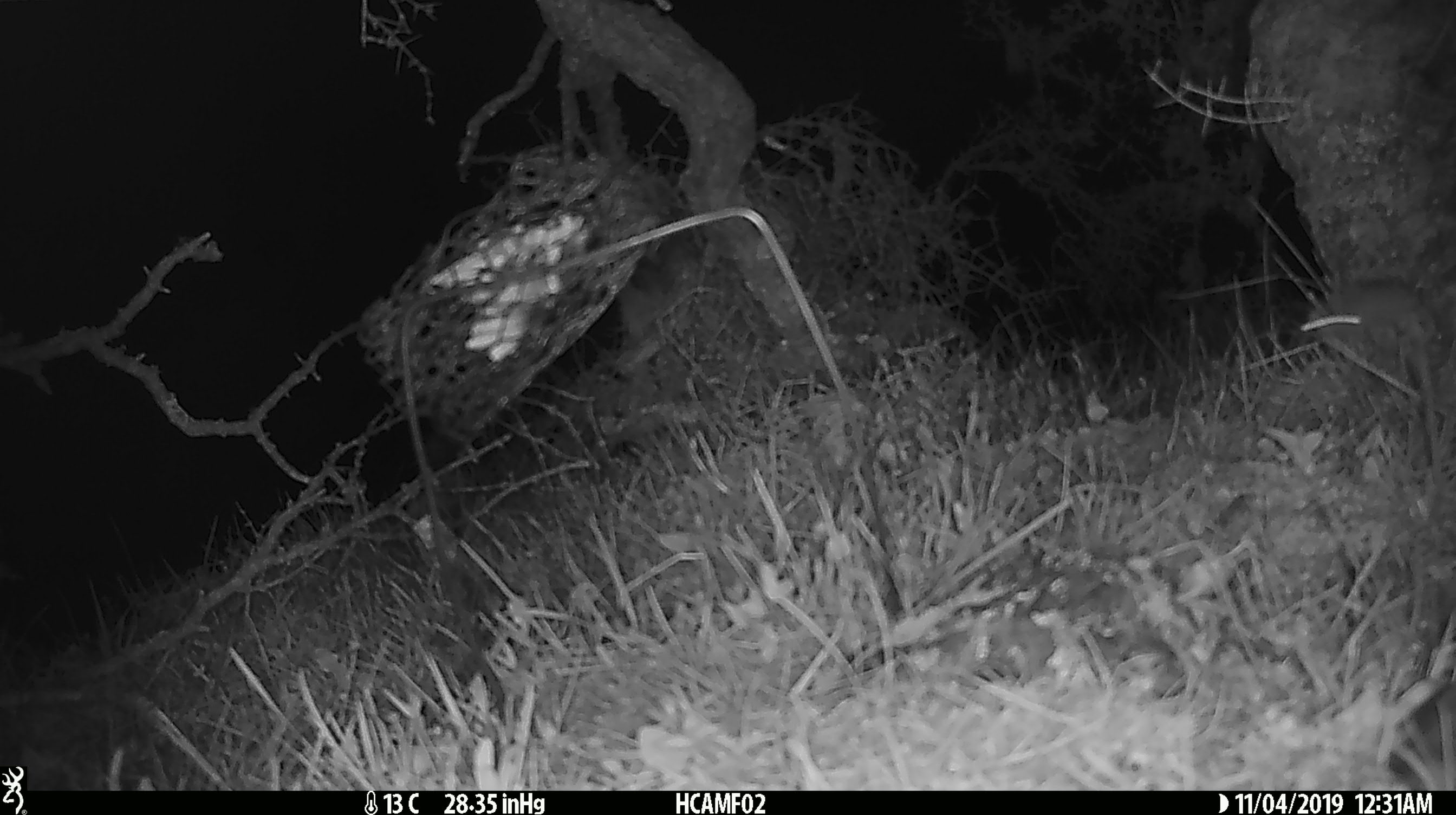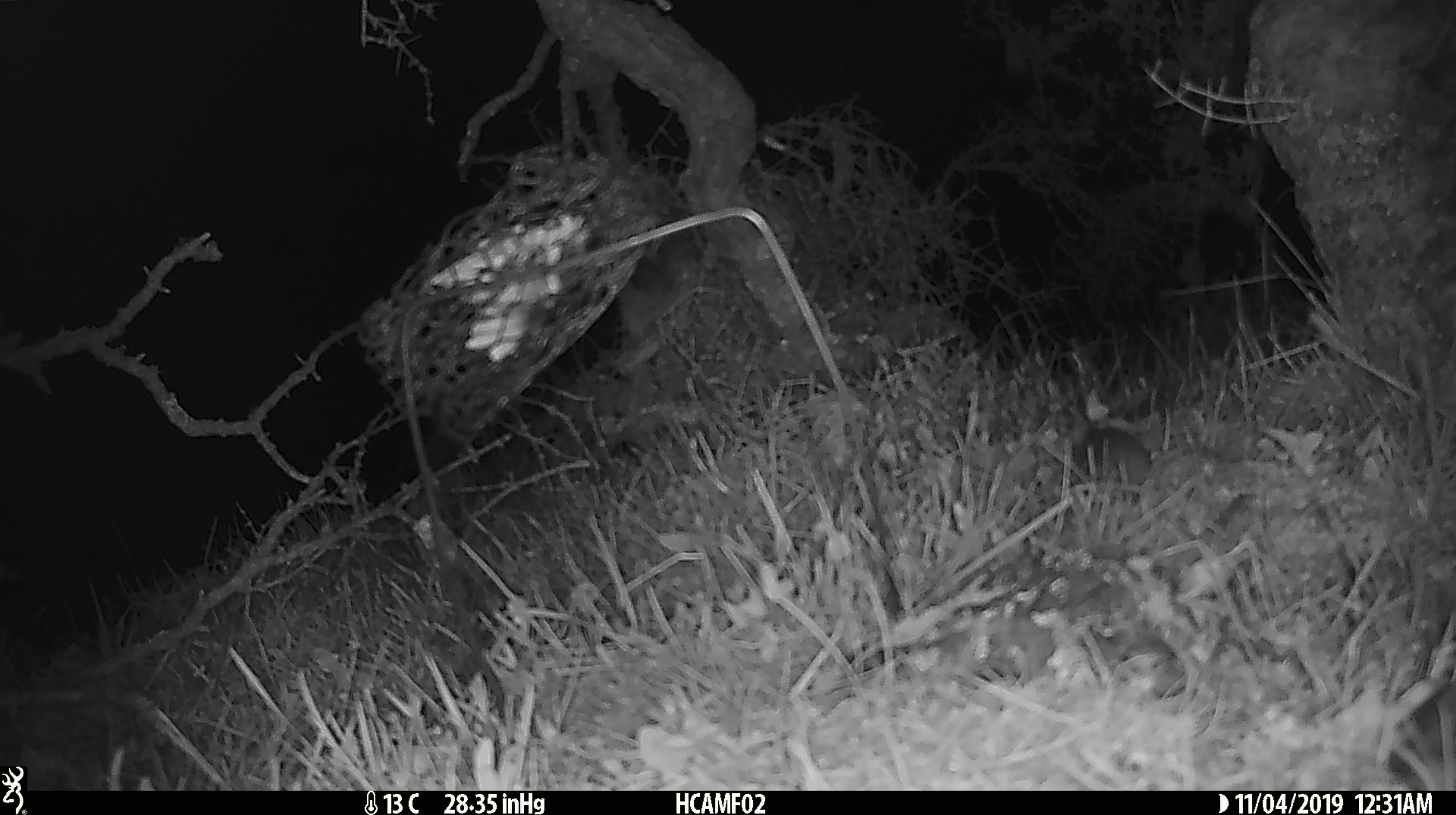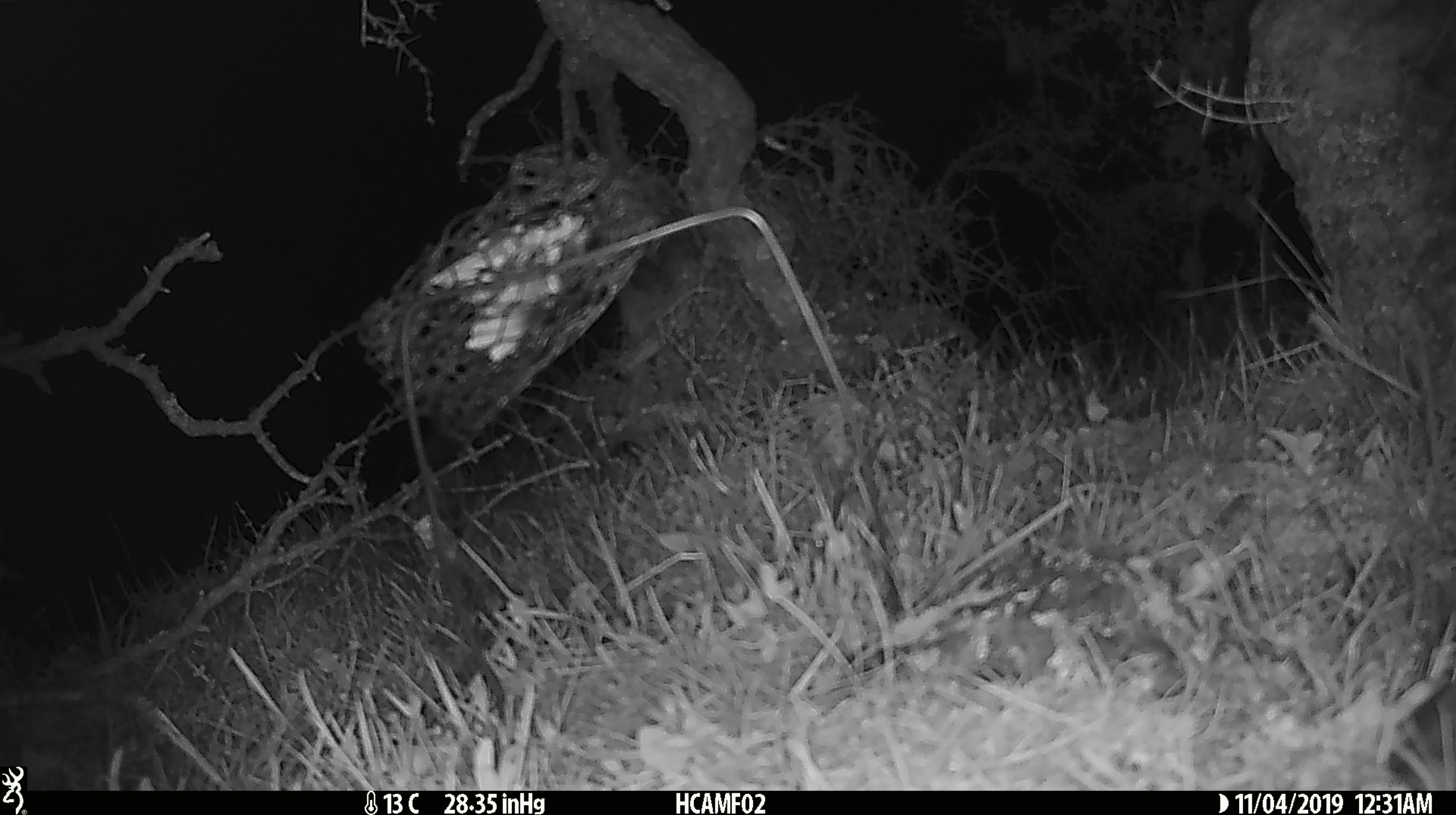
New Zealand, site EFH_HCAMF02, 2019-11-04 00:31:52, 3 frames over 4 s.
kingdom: Animalia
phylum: Chordata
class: Mammalia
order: Rodentia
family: Muridae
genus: Mus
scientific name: Mus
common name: mouse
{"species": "mouse (Mus)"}